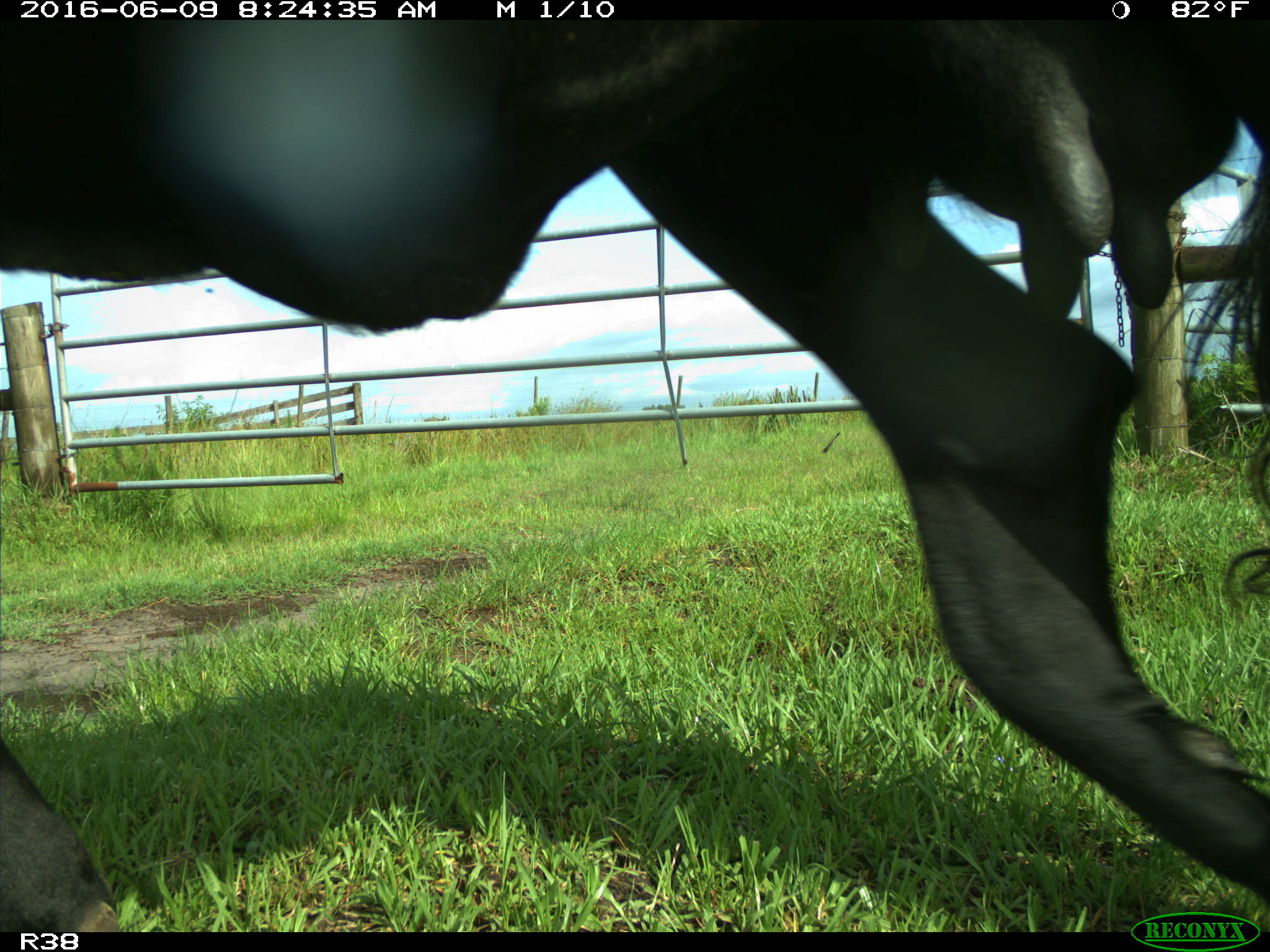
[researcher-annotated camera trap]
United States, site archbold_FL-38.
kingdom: Animalia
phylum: Chordata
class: Mammalia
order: Artiodactyla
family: Bovidae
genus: Bos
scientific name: Bos taurus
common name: domestic cow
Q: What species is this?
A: Bos taurus (domestic cow).